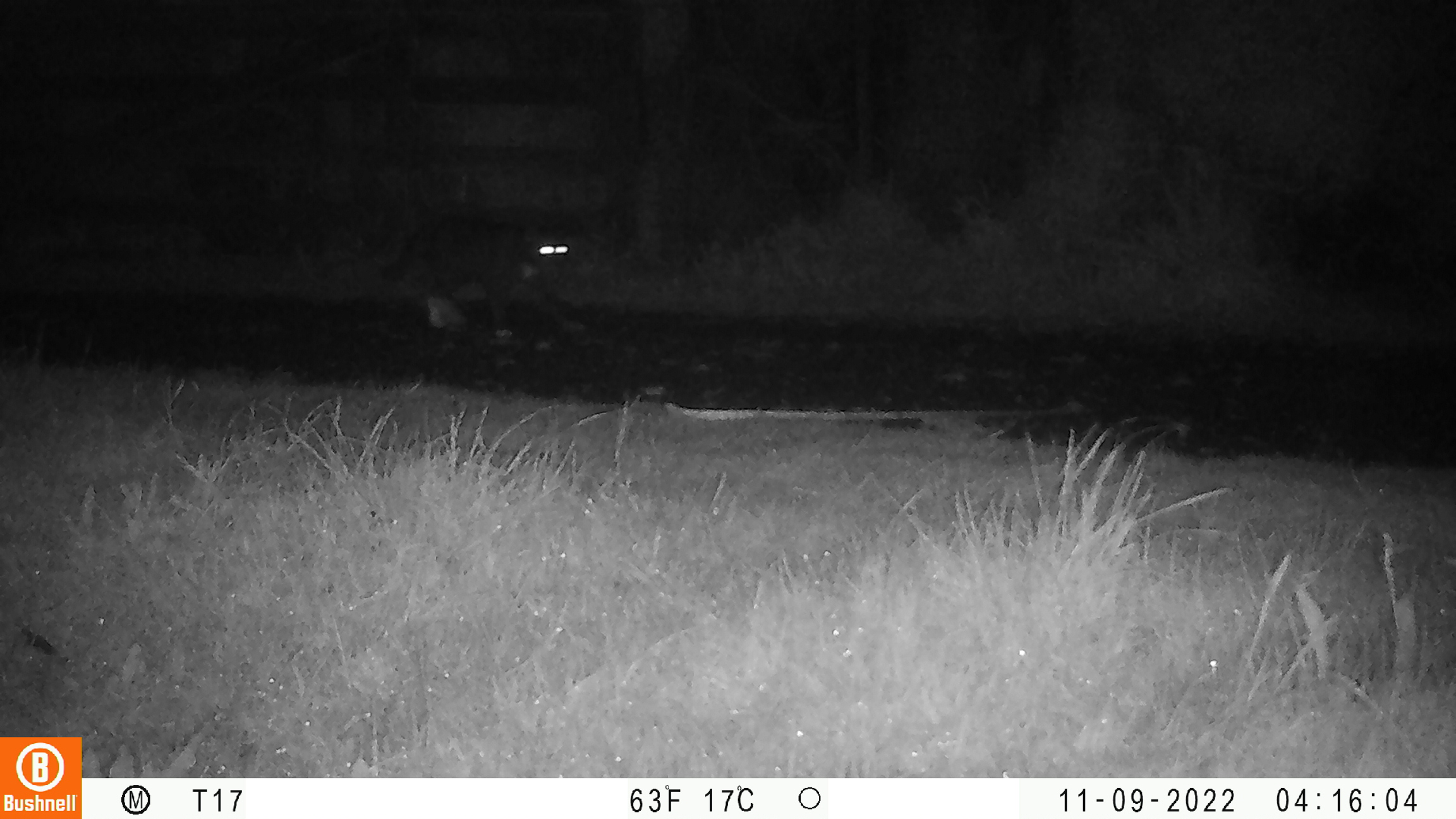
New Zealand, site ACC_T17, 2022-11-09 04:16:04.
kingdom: Animalia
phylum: Chordata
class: Mammalia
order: Carnivora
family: Felidae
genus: Felis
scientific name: Felis catus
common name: domestic cat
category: cat